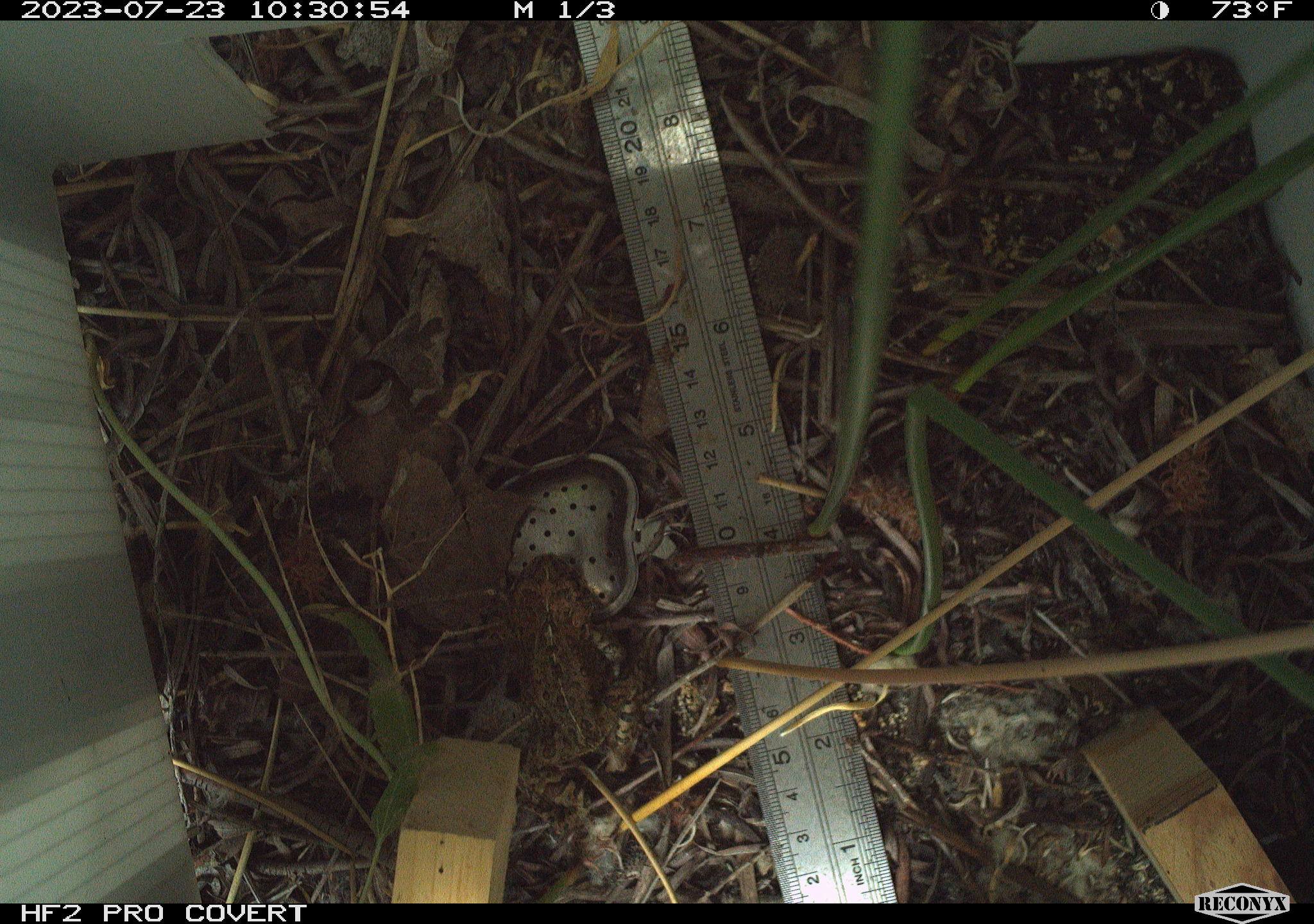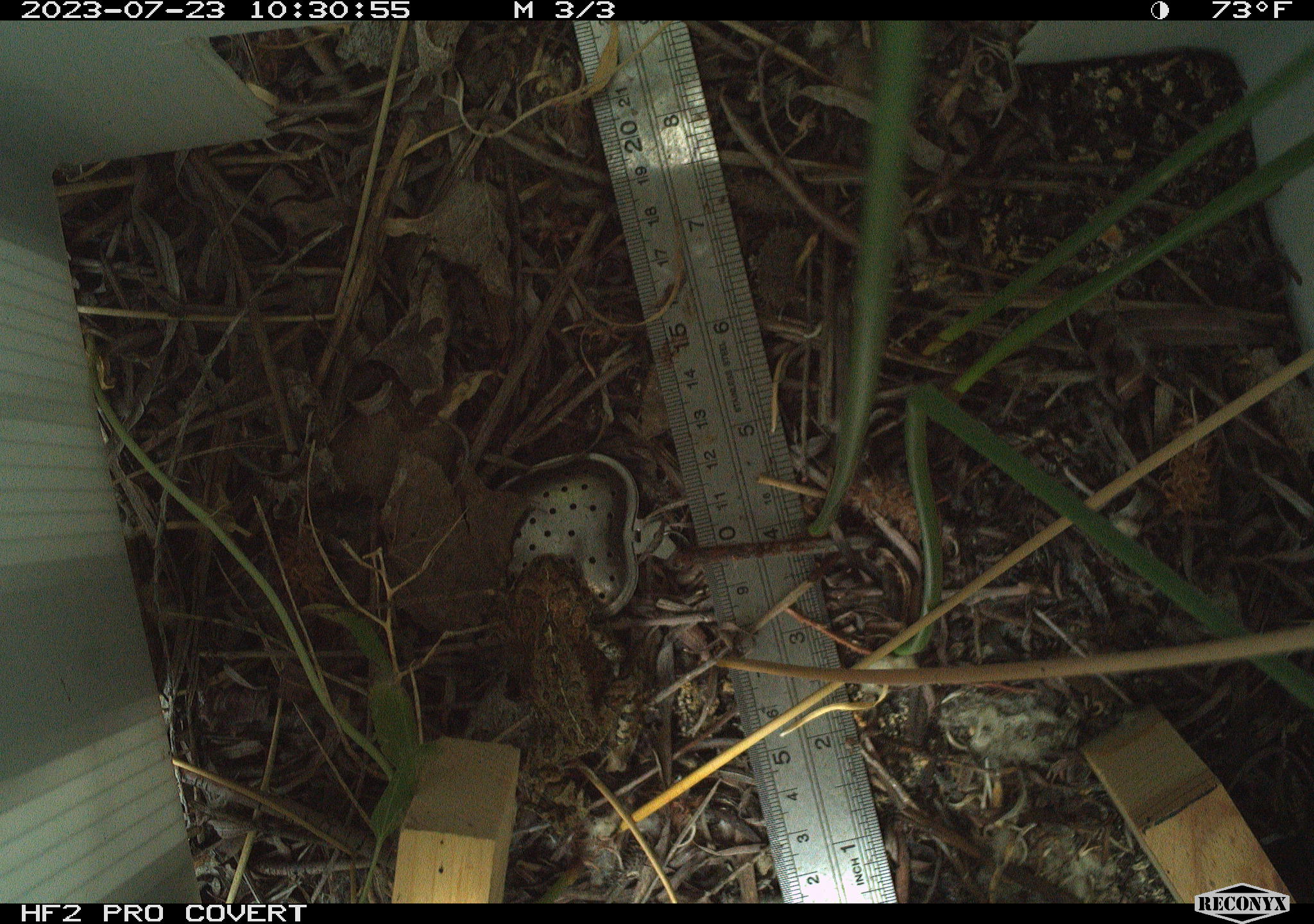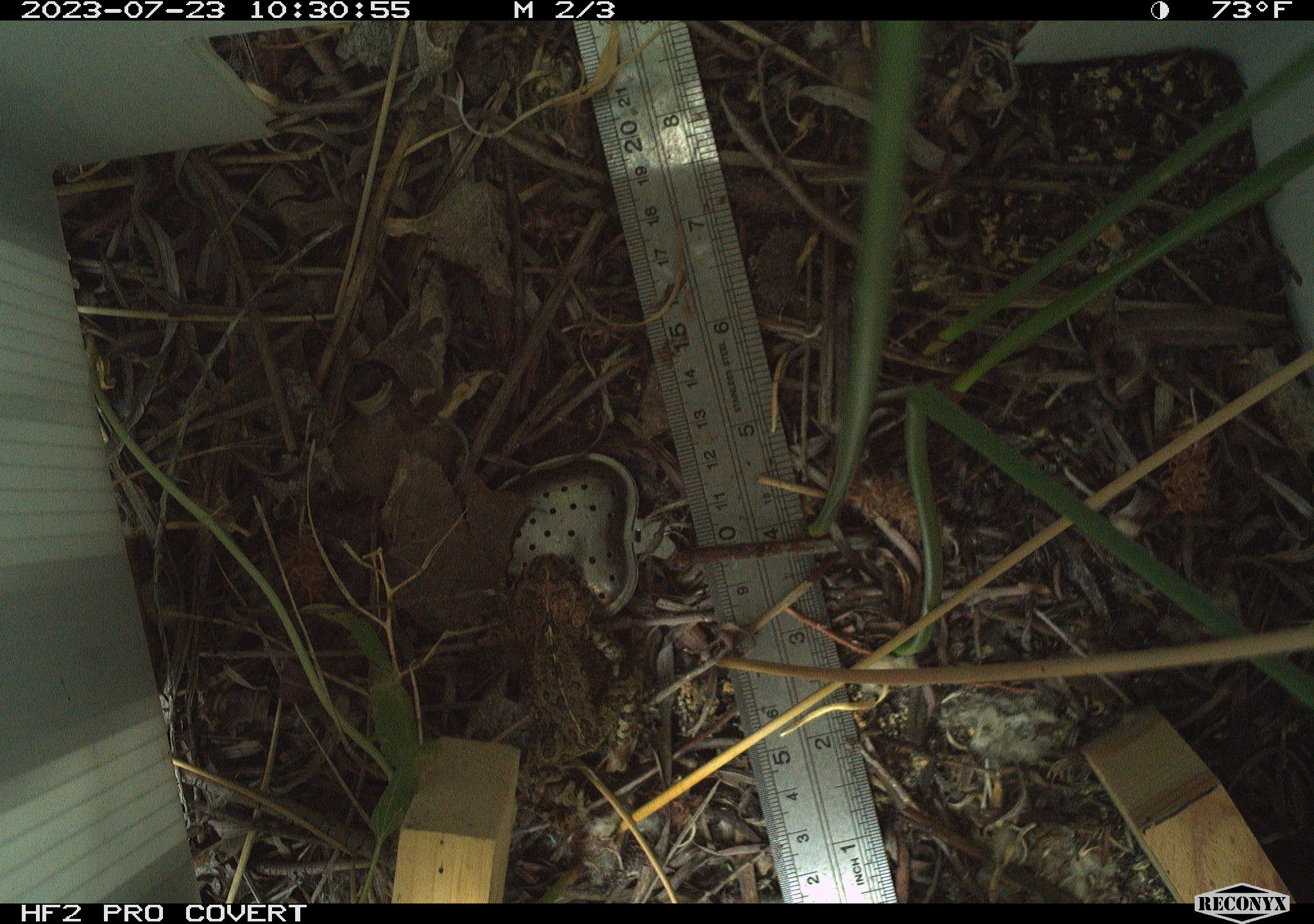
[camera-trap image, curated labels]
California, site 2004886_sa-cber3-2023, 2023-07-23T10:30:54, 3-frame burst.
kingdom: Animalia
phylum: Chordata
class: Amphibia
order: Anura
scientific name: Anura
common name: frogs